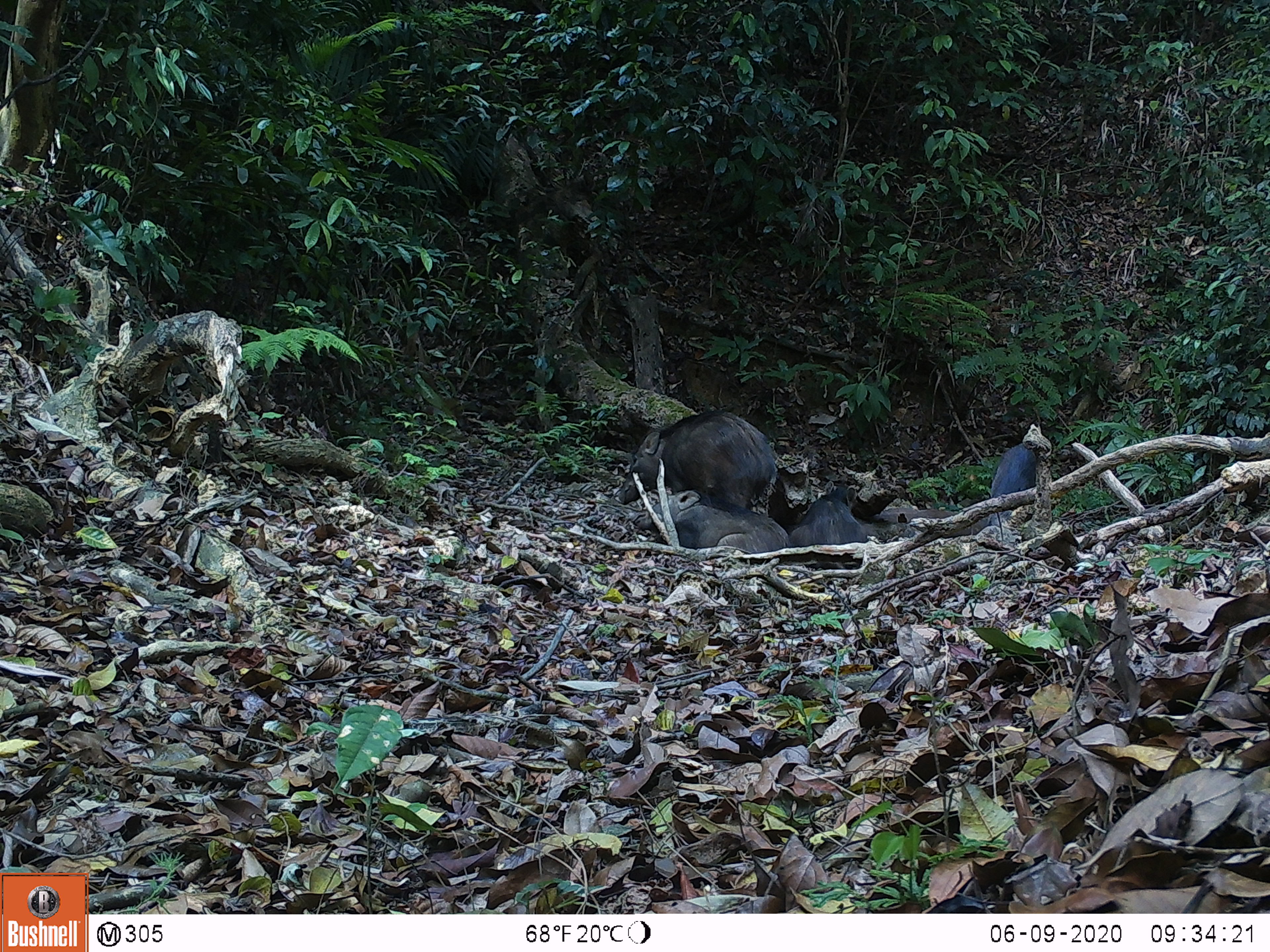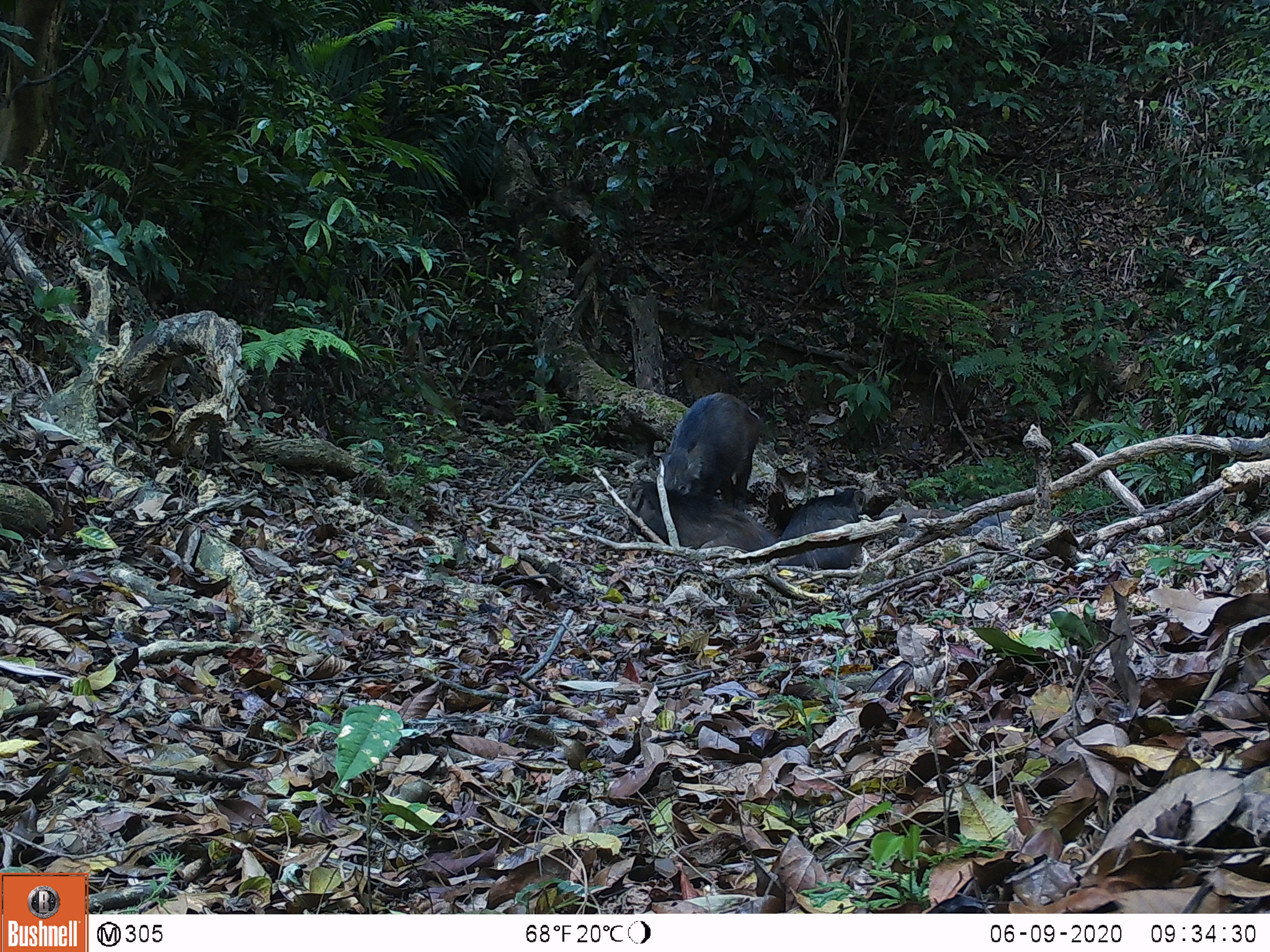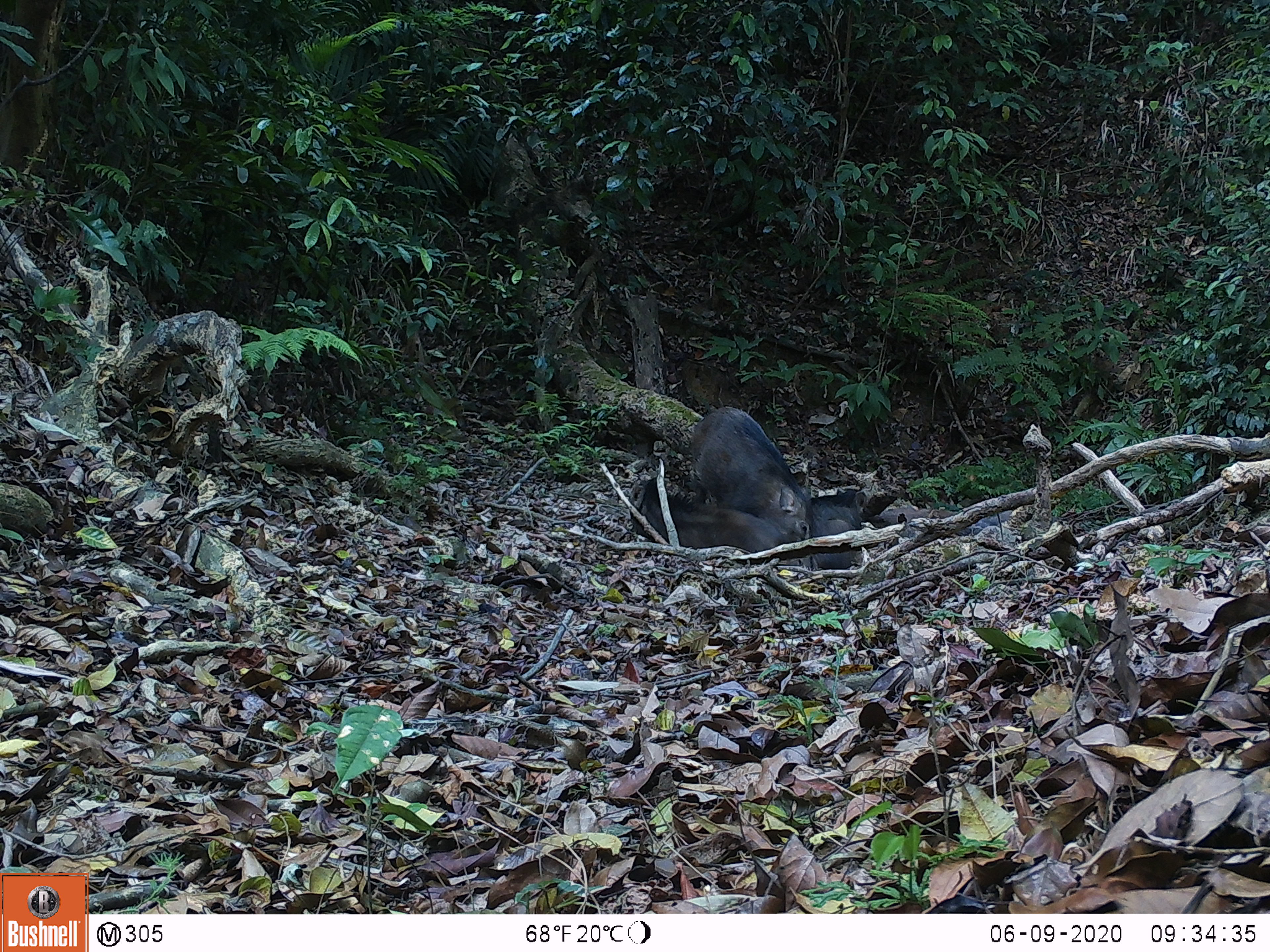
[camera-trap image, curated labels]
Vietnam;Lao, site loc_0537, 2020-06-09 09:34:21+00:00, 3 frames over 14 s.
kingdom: Animalia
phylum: Chordata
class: Mammalia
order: Artiodactyla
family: Suidae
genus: Sus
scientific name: Sus scrofa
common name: eurasian wild pig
Eurasian wild pig (Sus scrofa). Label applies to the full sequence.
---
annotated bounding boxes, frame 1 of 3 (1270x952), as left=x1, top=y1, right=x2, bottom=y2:
eurasian wild pig: left=615, top=411, right=774, bottom=512; left=628, top=490, right=790, bottom=554; left=786, top=480, right=865, bottom=568; left=988, top=444, right=1036, bottom=525; left=870, top=507, right=990, bottom=537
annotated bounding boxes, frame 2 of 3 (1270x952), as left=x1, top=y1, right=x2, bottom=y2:
eurasian wild pig: left=624, top=479, right=776, bottom=564; left=661, top=392, right=757, bottom=513; left=779, top=486, right=869, bottom=568; left=872, top=503, right=957, bottom=545; left=955, top=510, right=1012, bottom=536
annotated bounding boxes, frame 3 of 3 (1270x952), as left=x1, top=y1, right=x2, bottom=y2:
eurasian wild pig: left=691, top=407, right=811, bottom=568; left=629, top=478, right=789, bottom=565; left=809, top=488, right=867, bottom=568; left=874, top=504, right=957, bottom=523; left=954, top=510, right=1012, bottom=536